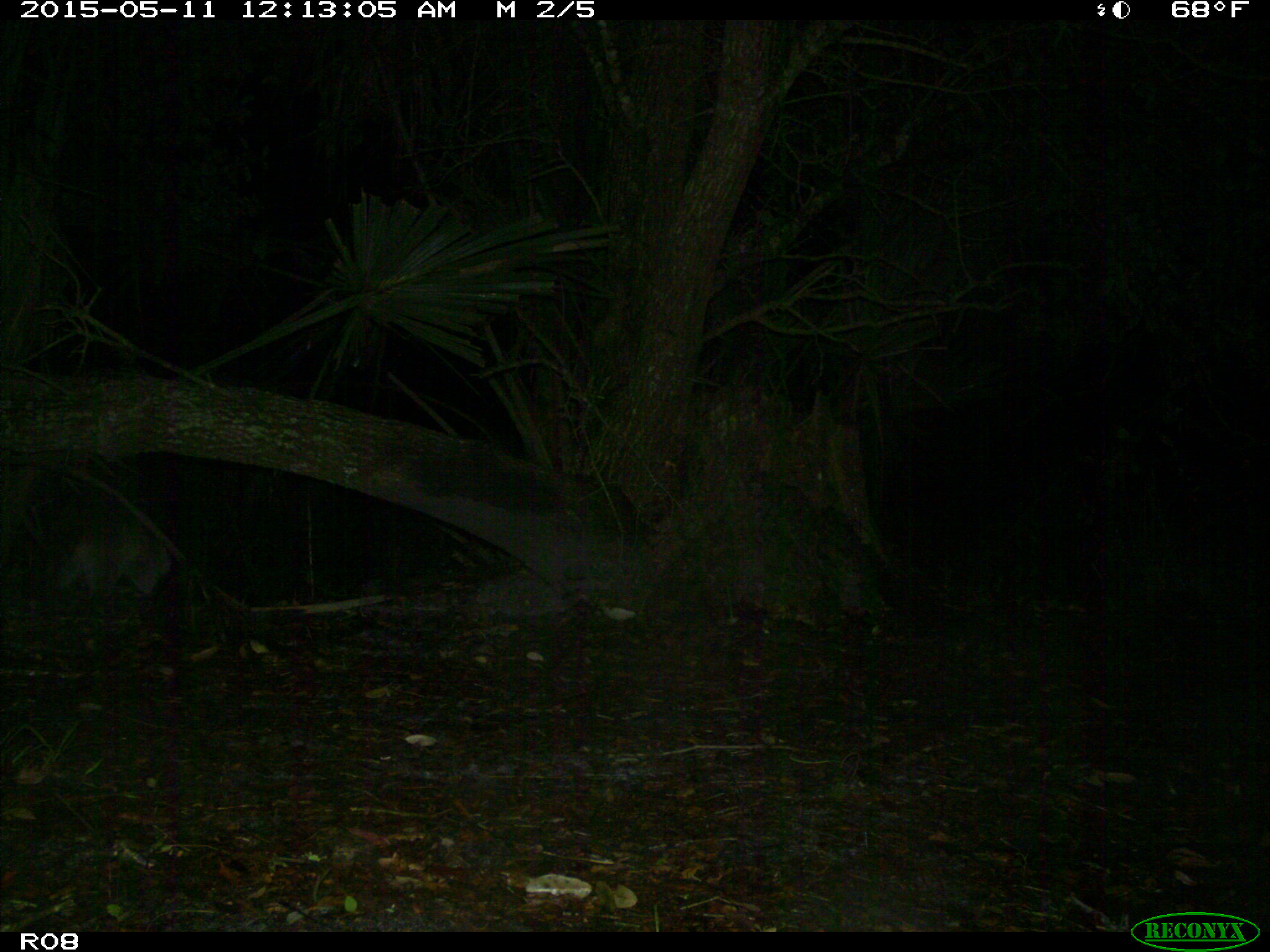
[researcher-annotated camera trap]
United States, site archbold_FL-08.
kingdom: Animalia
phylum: Chordata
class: Mammalia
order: Carnivora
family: Procyonidae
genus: Procyon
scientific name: Procyon lotor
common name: common raccoon